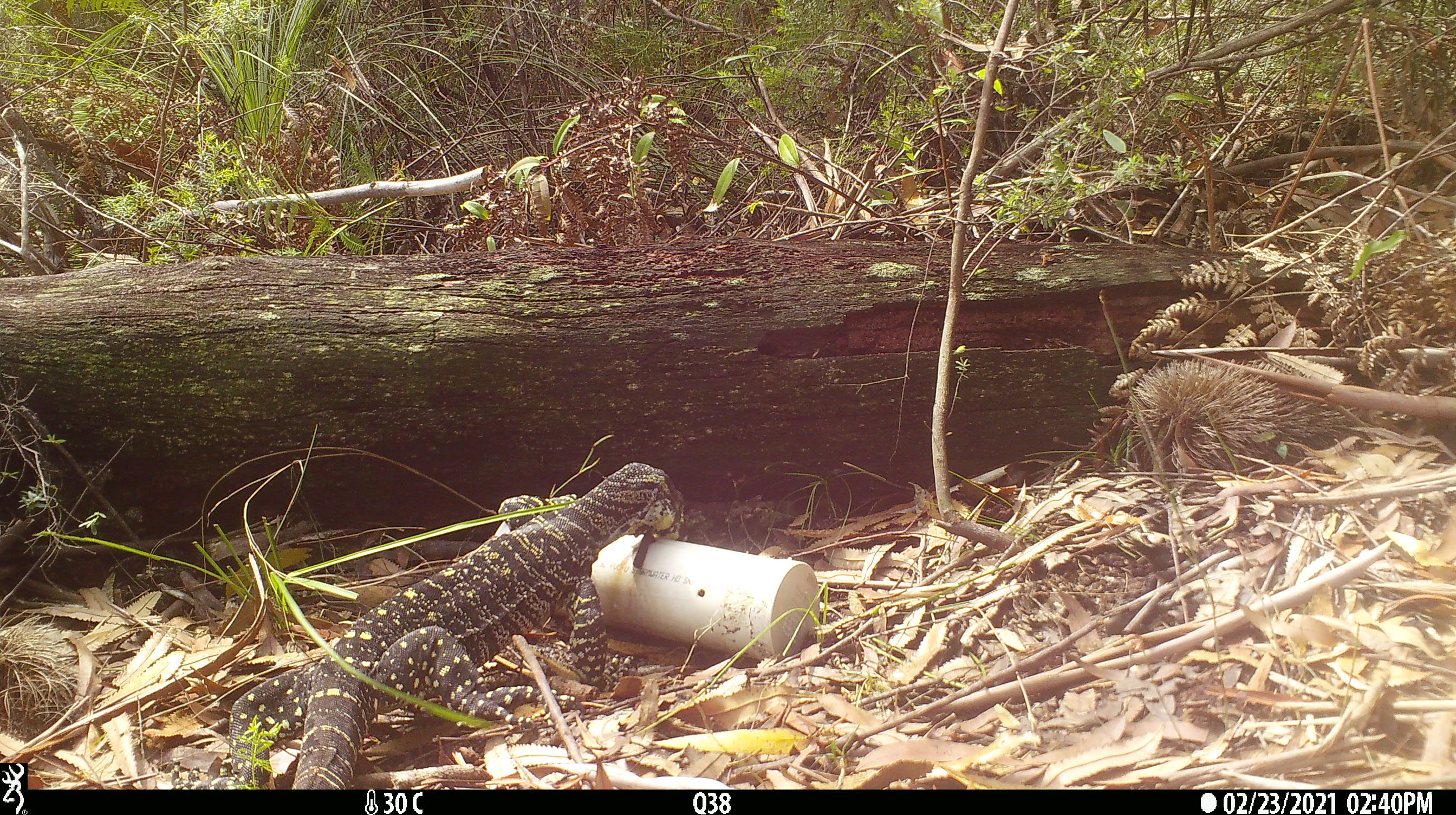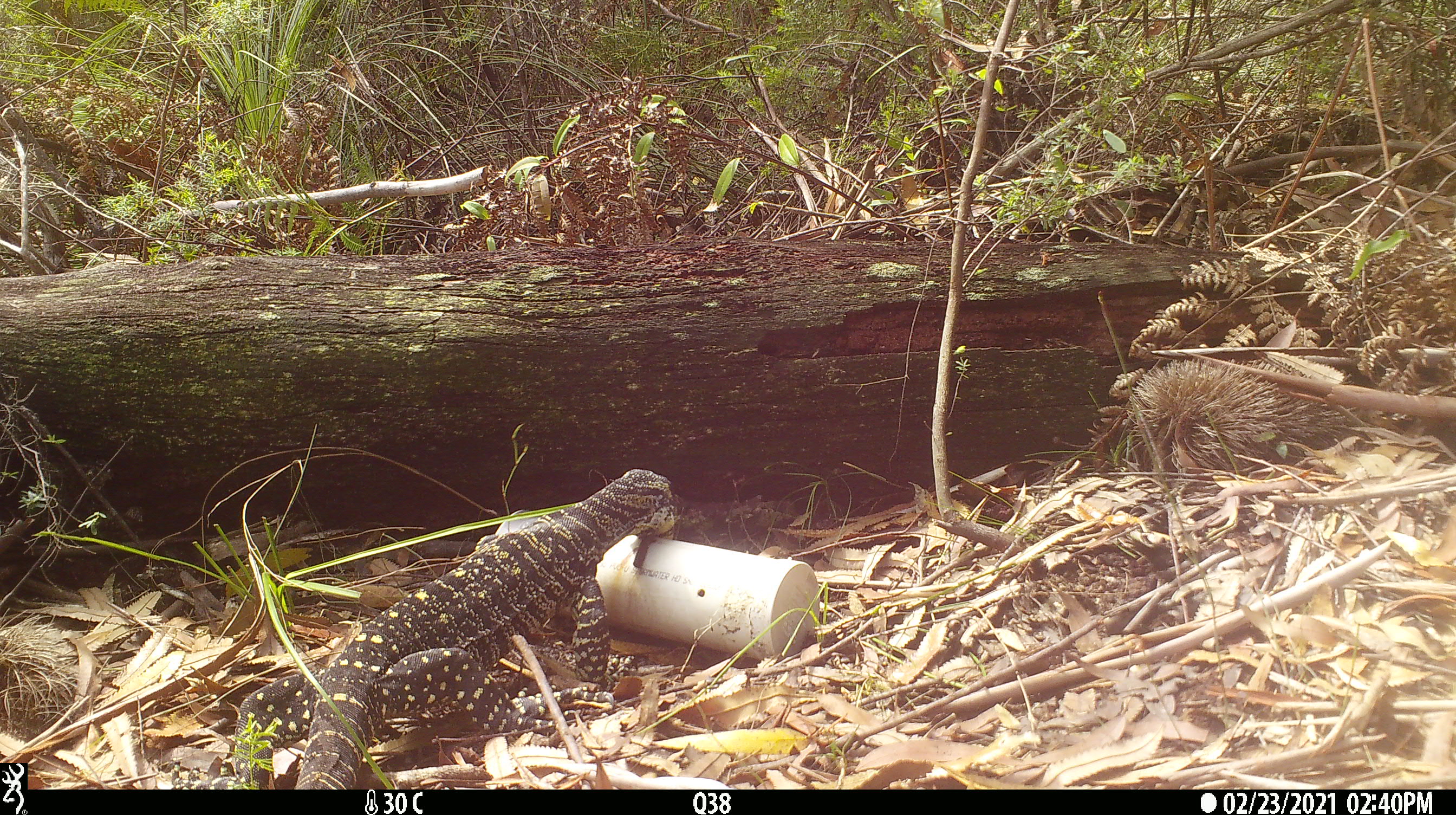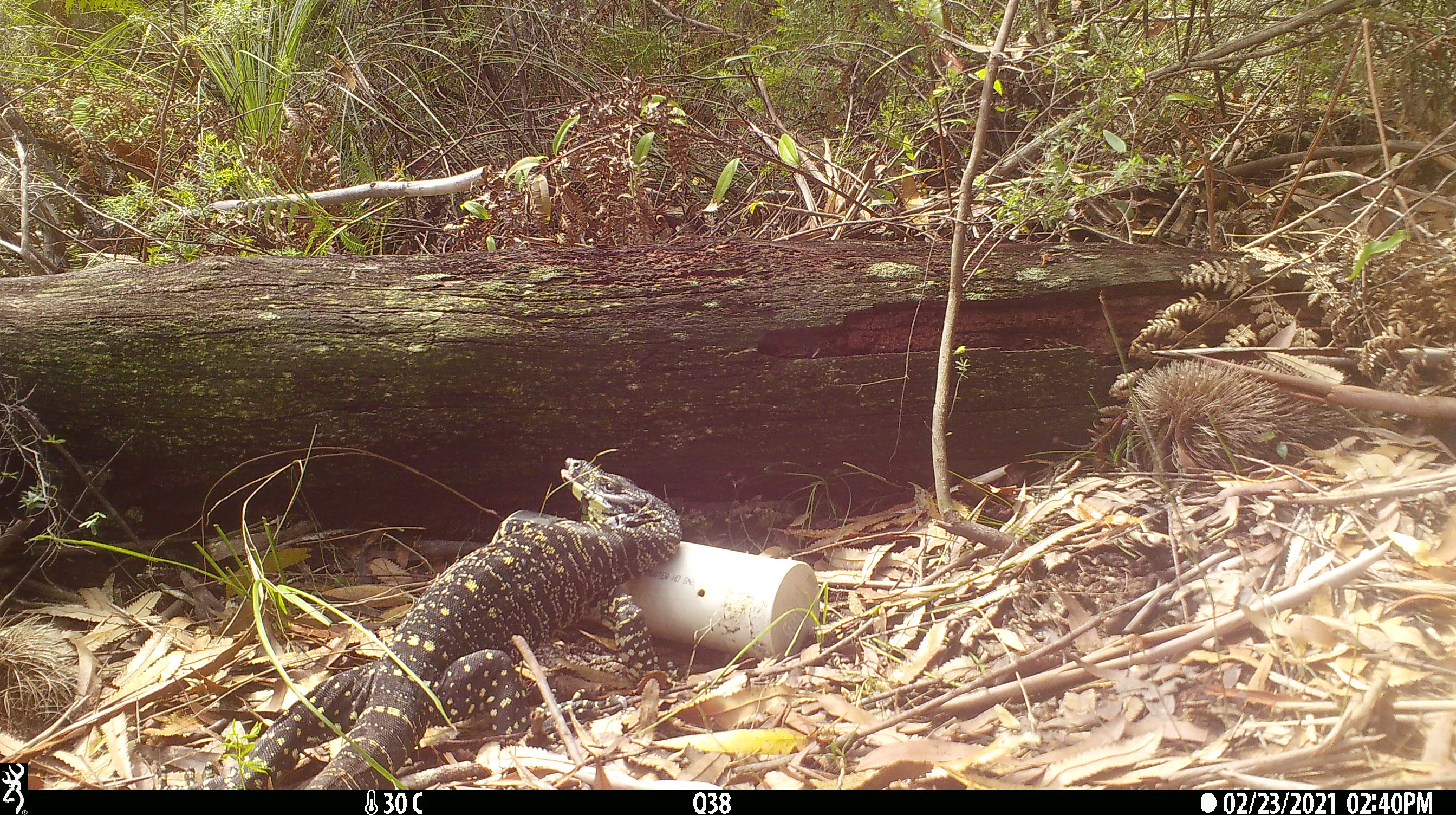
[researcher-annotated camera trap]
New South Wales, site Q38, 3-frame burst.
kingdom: Animalia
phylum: Chordata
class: Reptilia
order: Squamata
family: Varanidae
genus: Varanus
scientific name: Varanus varius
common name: lace monitor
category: goanna